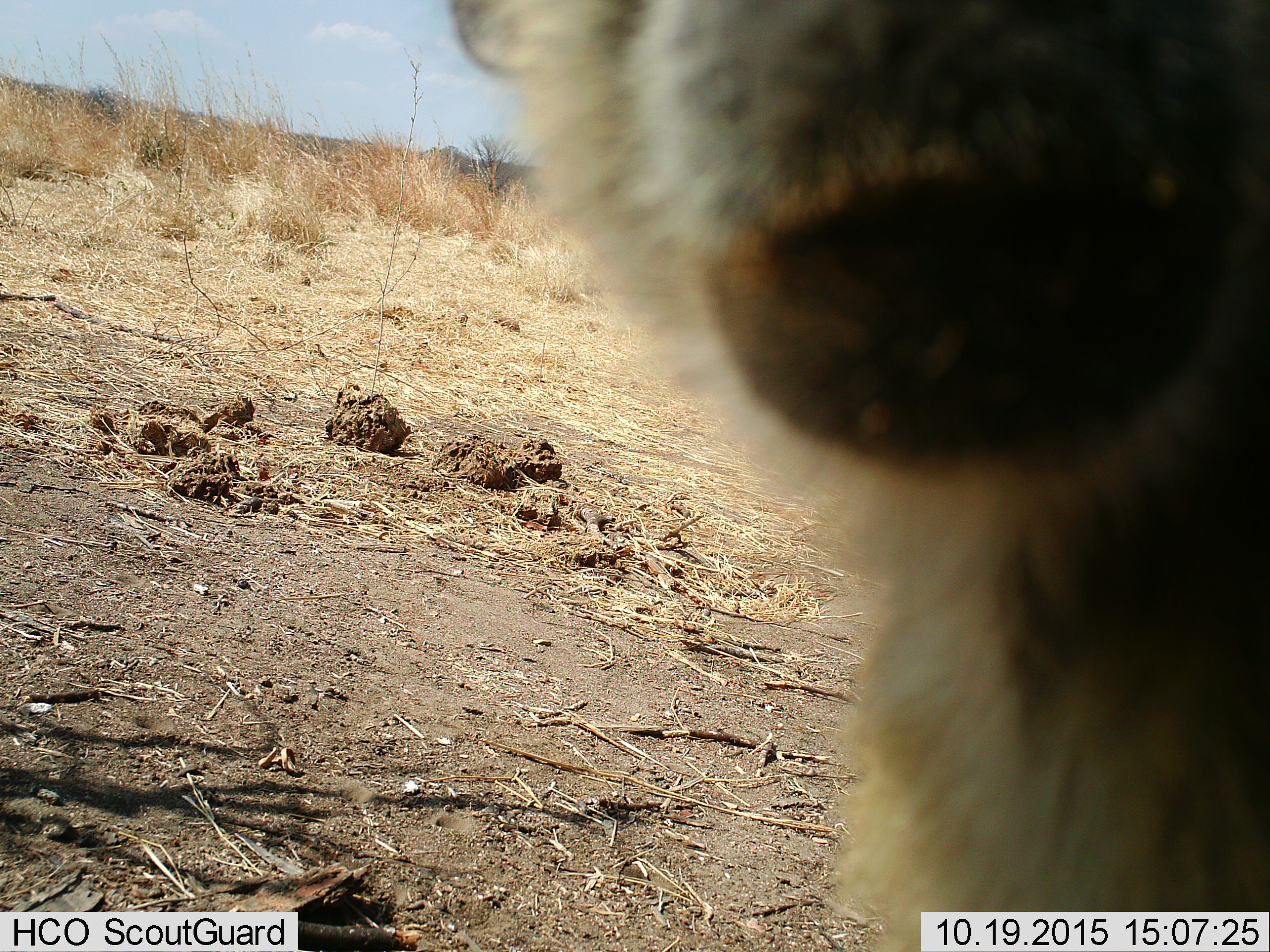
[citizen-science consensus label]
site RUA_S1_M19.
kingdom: Animalia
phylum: Chordata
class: Mammalia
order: Primates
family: Cercopithecidae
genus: Papio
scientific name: Papio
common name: baboon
Baboon (Papio), count 1. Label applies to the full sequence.